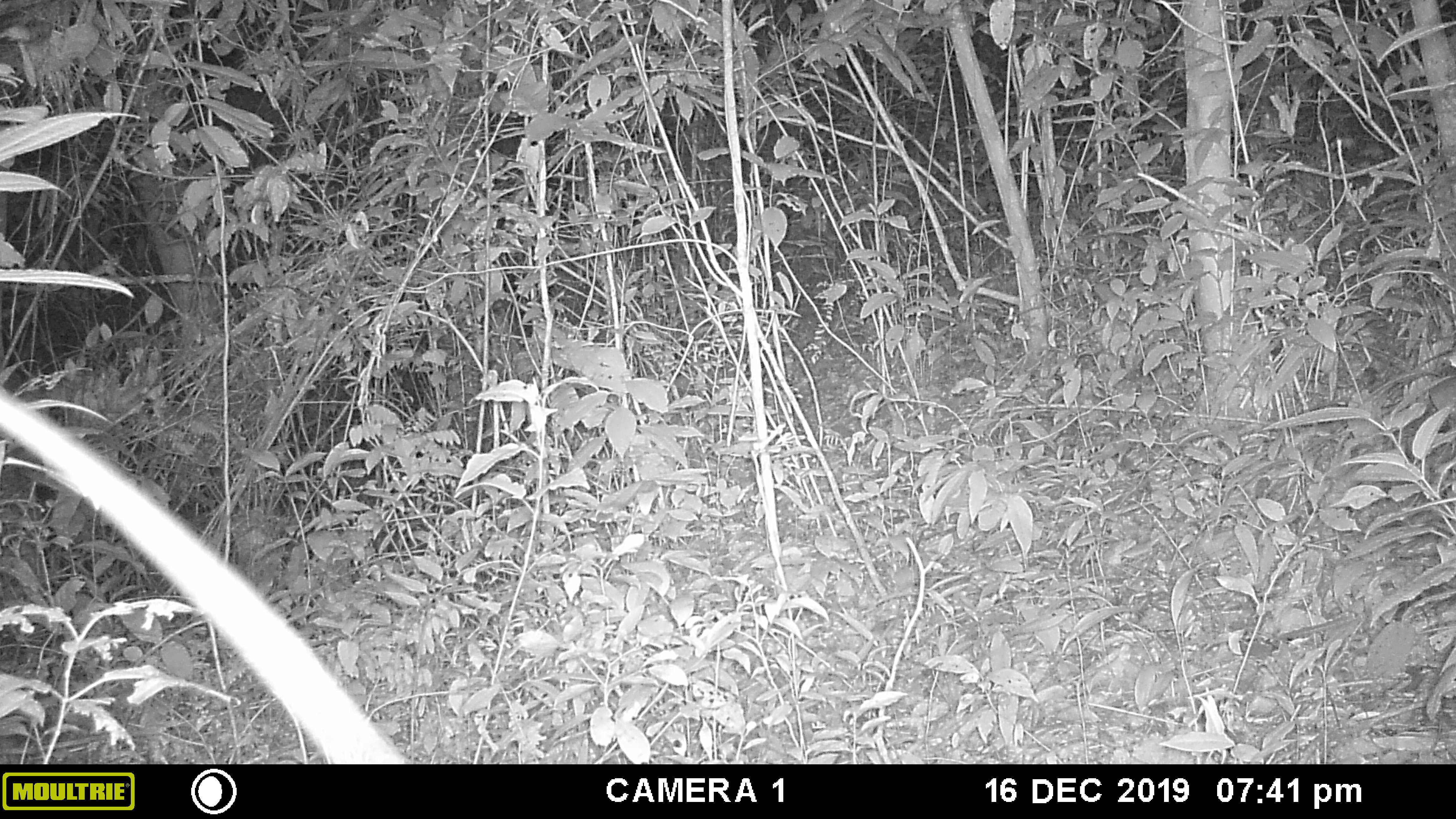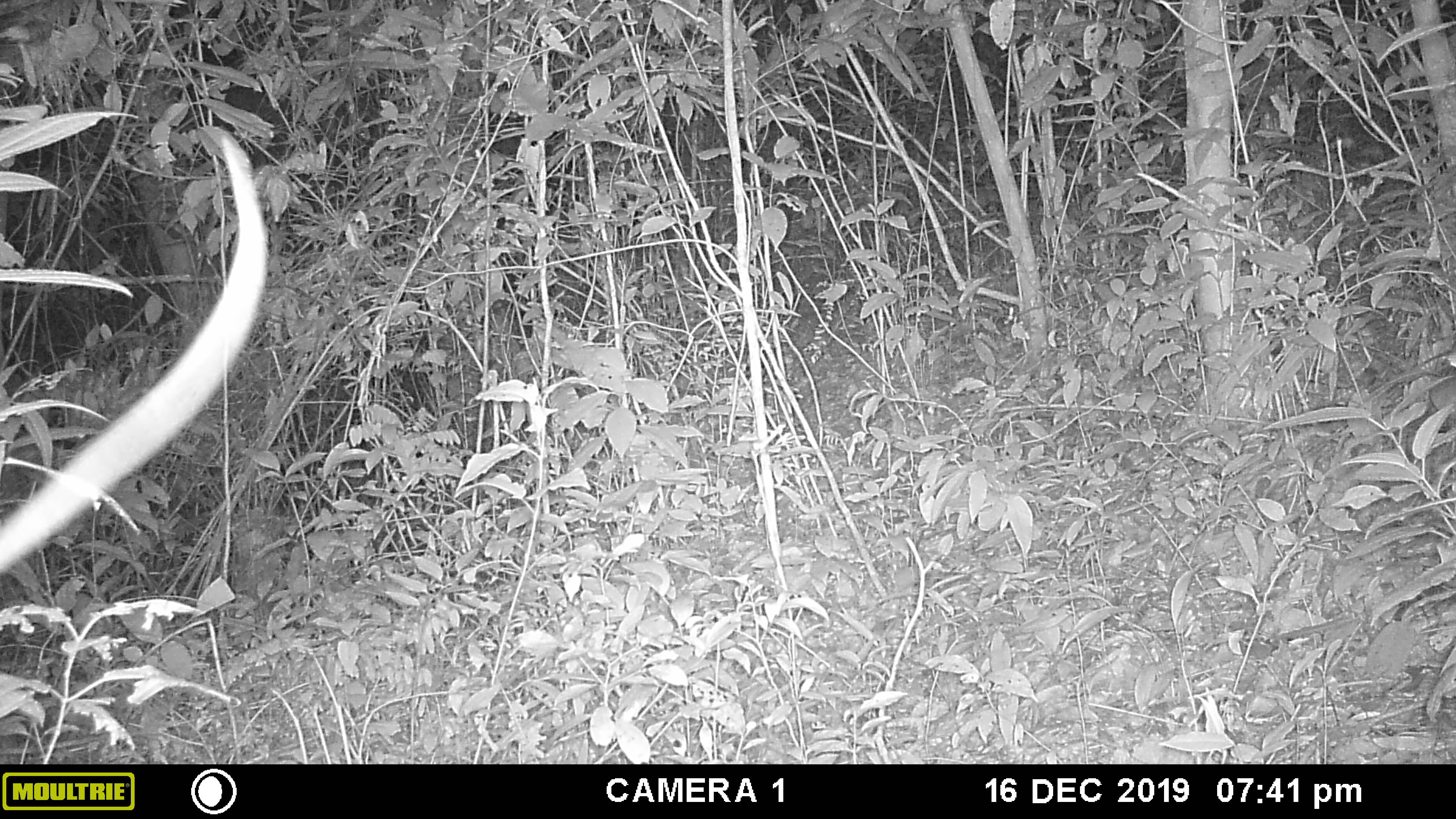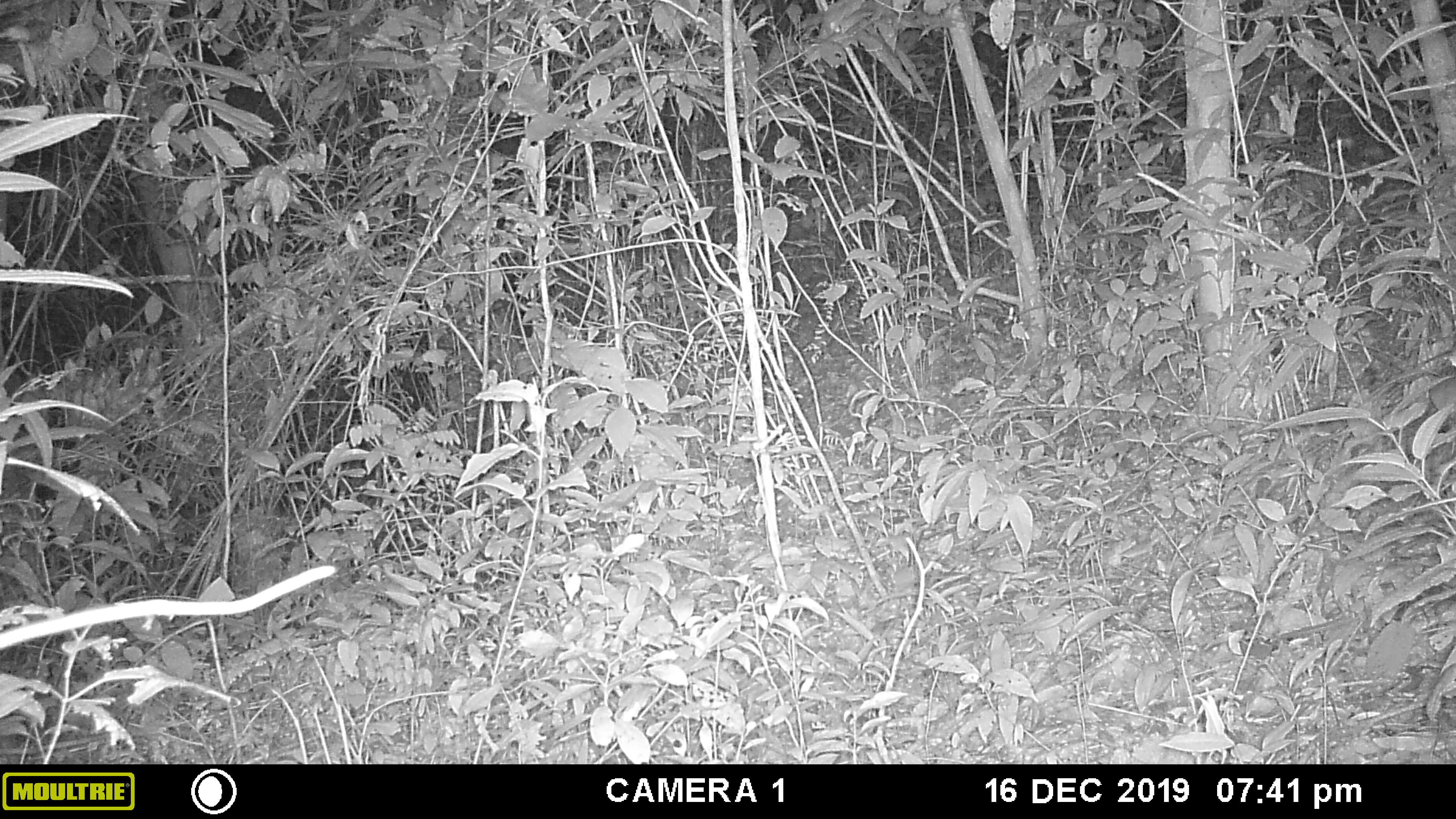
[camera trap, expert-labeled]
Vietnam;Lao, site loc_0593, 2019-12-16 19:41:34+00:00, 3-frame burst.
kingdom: Animalia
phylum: Chordata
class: Mammalia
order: Rodentia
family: Muridae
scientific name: Muridae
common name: old-world mice and rats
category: unidentified murid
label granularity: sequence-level